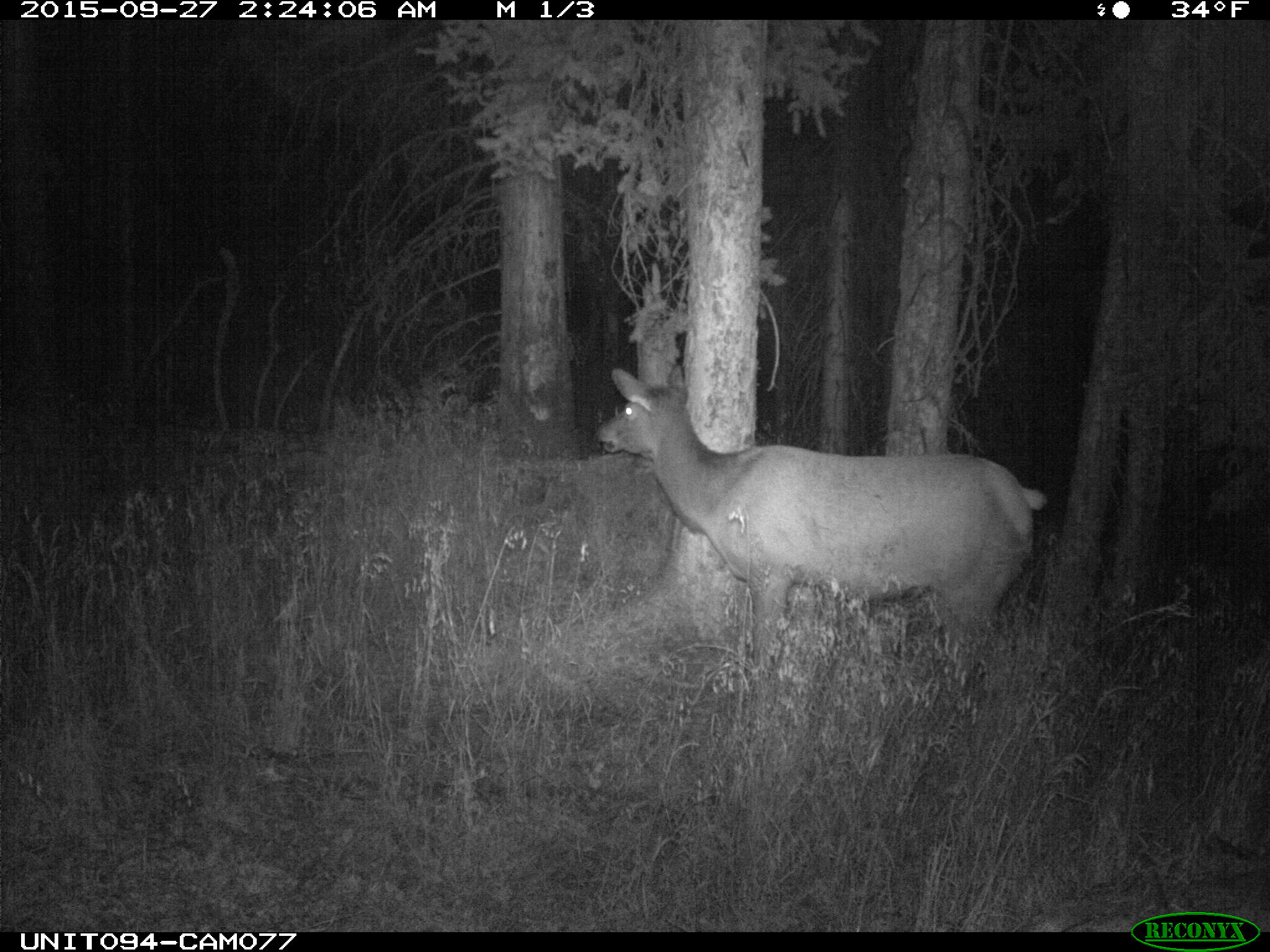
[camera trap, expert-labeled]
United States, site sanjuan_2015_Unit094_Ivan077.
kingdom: Animalia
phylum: Chordata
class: Mammalia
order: Artiodactyla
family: Cervidae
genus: Cervus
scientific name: Cervus elaphus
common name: red deer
Cervus elaphus (red deer).